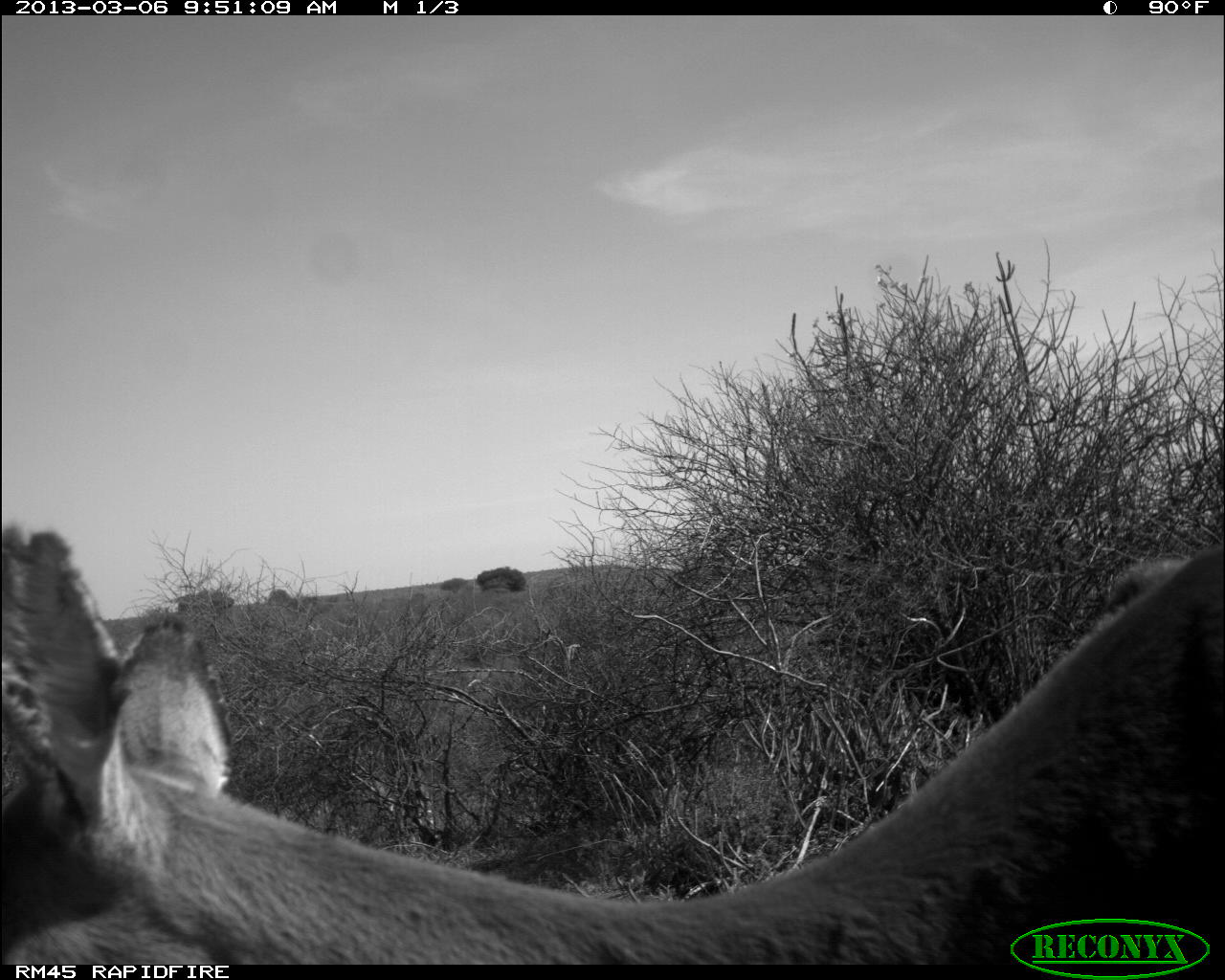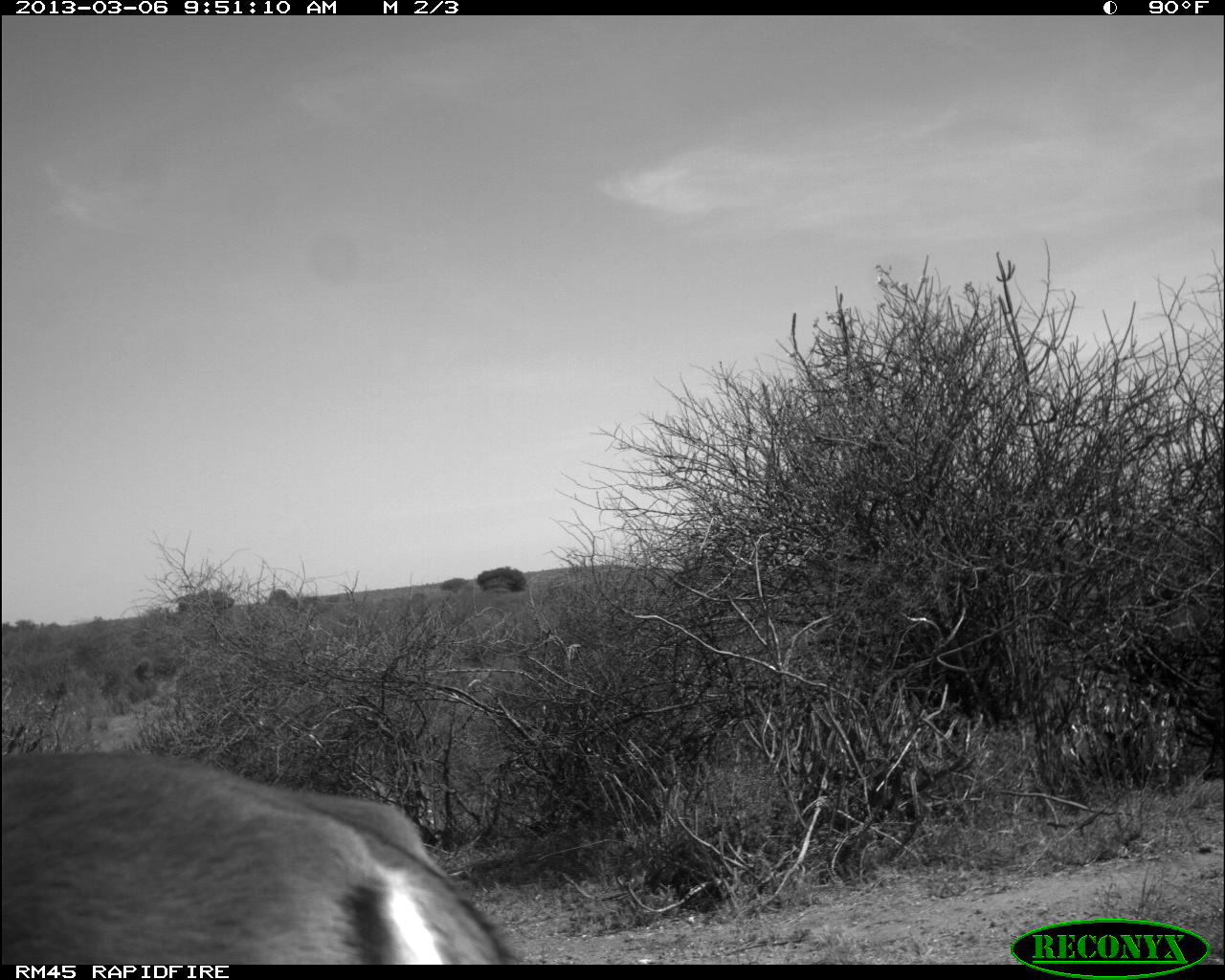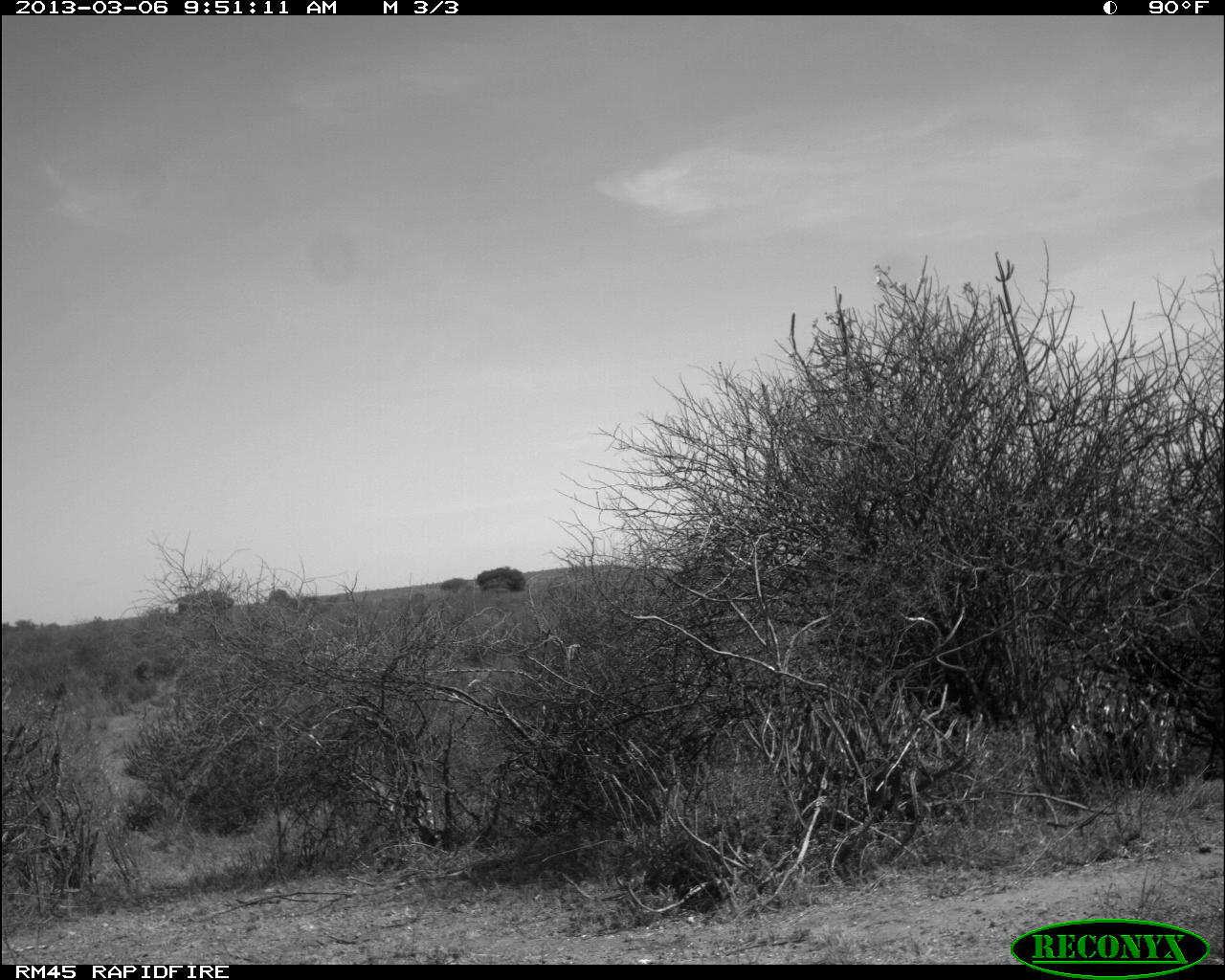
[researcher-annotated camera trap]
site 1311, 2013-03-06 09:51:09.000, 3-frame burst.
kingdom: Animalia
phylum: Chordata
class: Mammalia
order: Artiodactyla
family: Bovidae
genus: Aepyceros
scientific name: Aepyceros melampus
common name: impala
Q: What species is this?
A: Aepyceros melampus (impala).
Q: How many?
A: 1.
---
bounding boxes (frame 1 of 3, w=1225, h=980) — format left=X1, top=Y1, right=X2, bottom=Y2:
aepyceros melampus: left=0, top=516, right=1225, bottom=963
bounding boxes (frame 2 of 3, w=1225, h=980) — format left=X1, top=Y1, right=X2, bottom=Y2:
aepyceros melampus: left=0, top=746, right=522, bottom=968